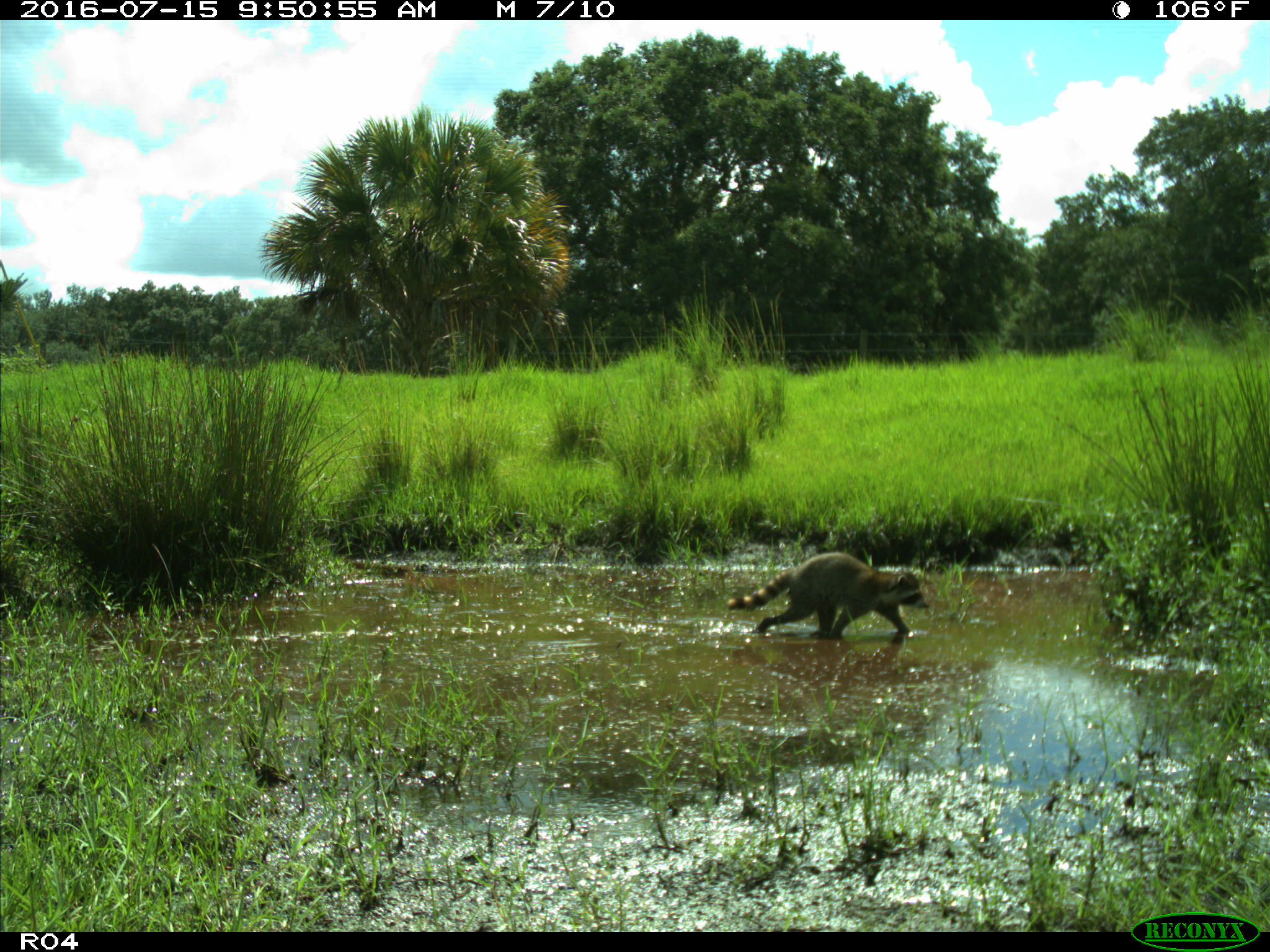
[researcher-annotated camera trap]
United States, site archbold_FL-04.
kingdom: Animalia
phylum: Chordata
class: Mammalia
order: Carnivora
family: Procyonidae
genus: Procyon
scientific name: Procyon lotor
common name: common raccoon